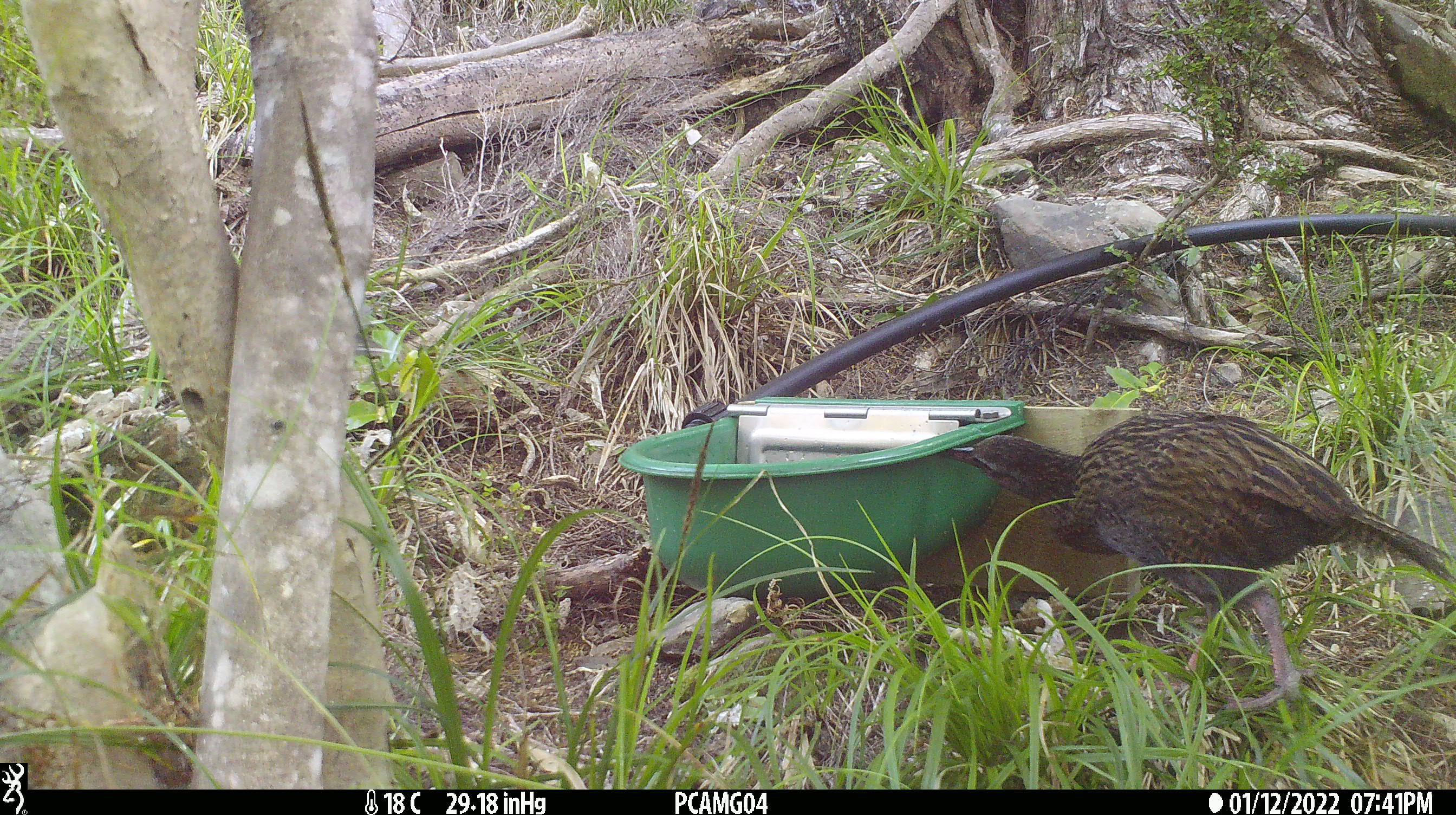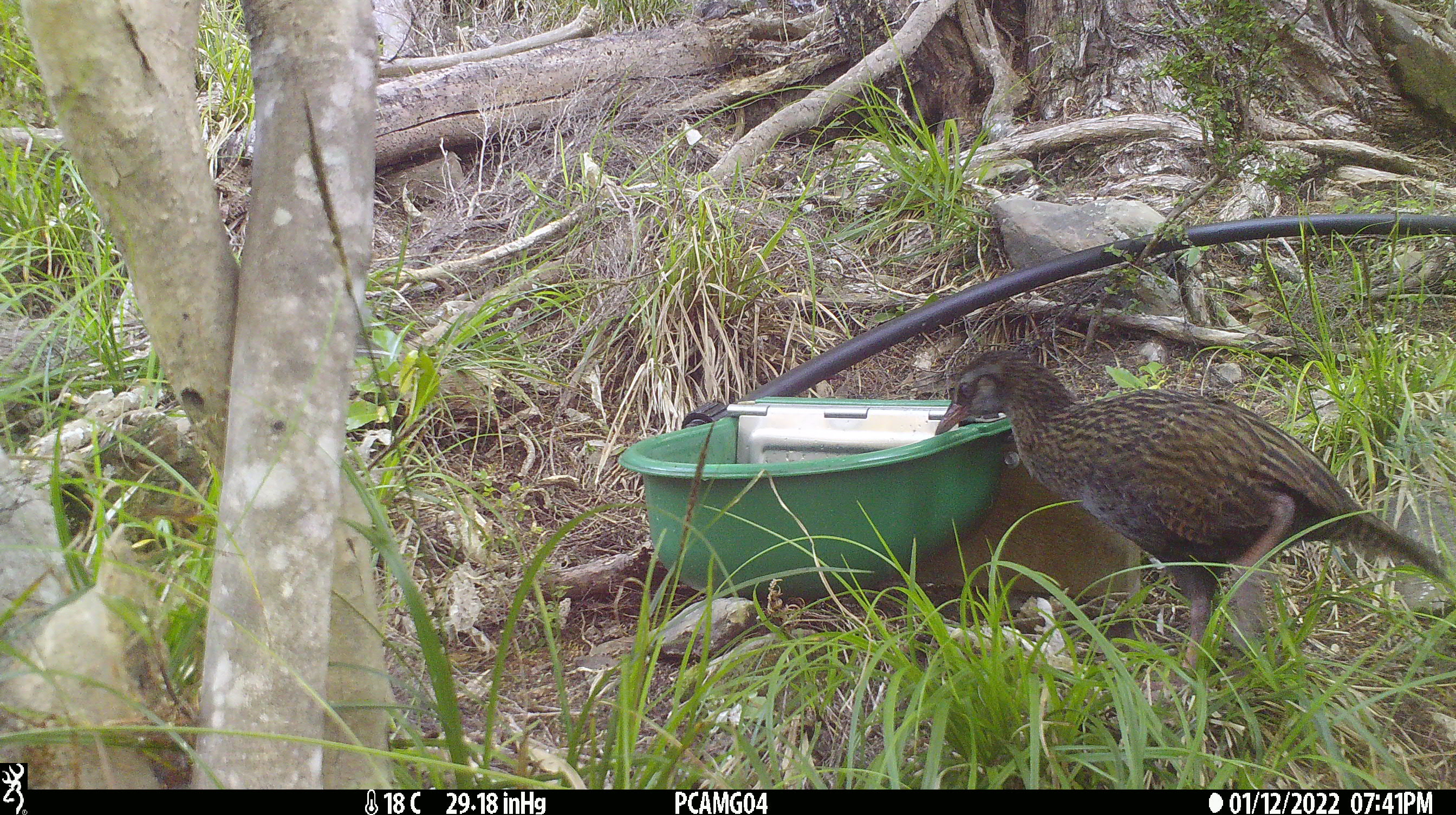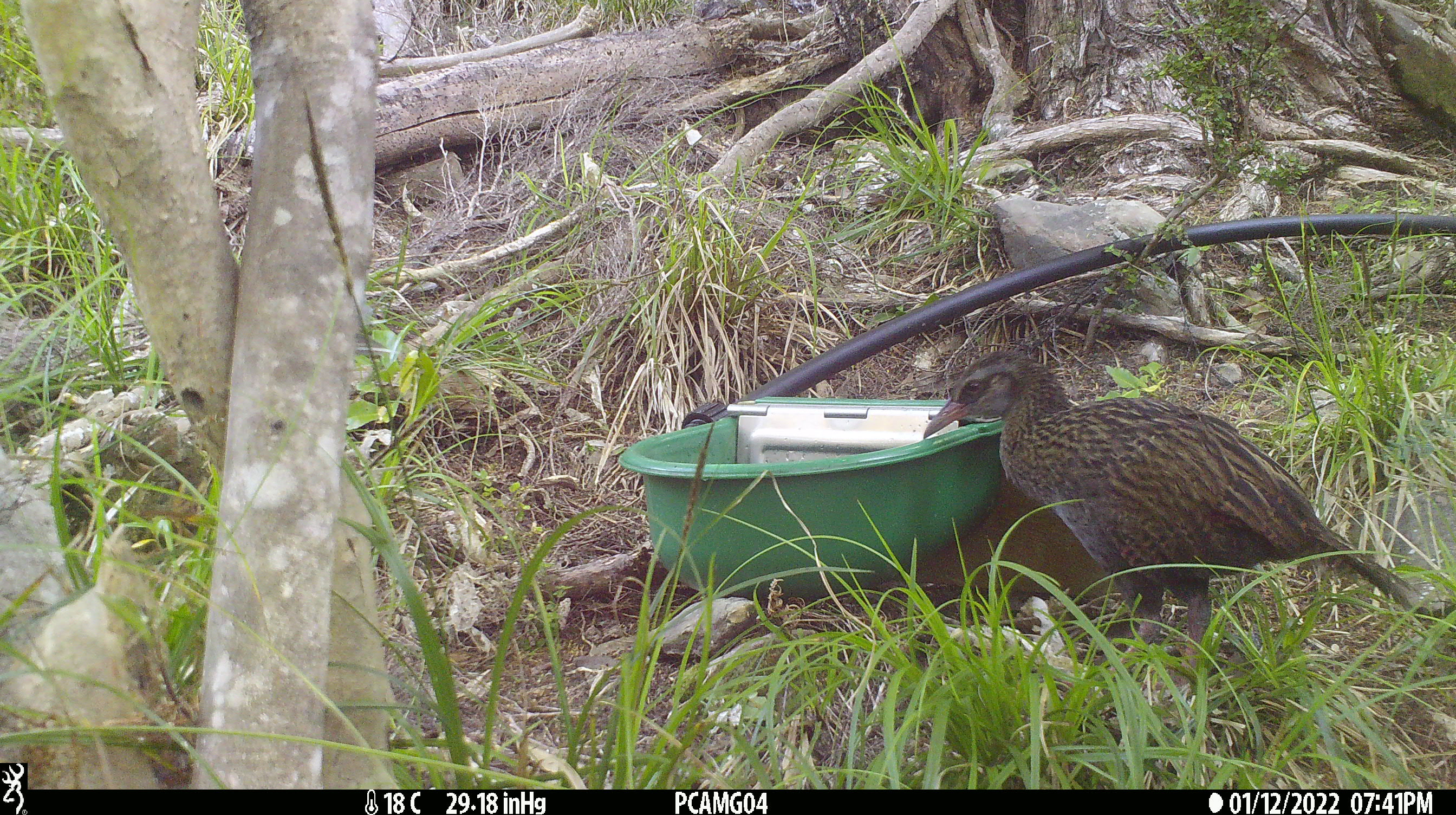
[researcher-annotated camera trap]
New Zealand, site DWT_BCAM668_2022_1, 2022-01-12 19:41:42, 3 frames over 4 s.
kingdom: Animalia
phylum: Chordata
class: Aves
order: Gruiformes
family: Rallidae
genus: Gallirallus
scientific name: Gallirallus australis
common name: weka